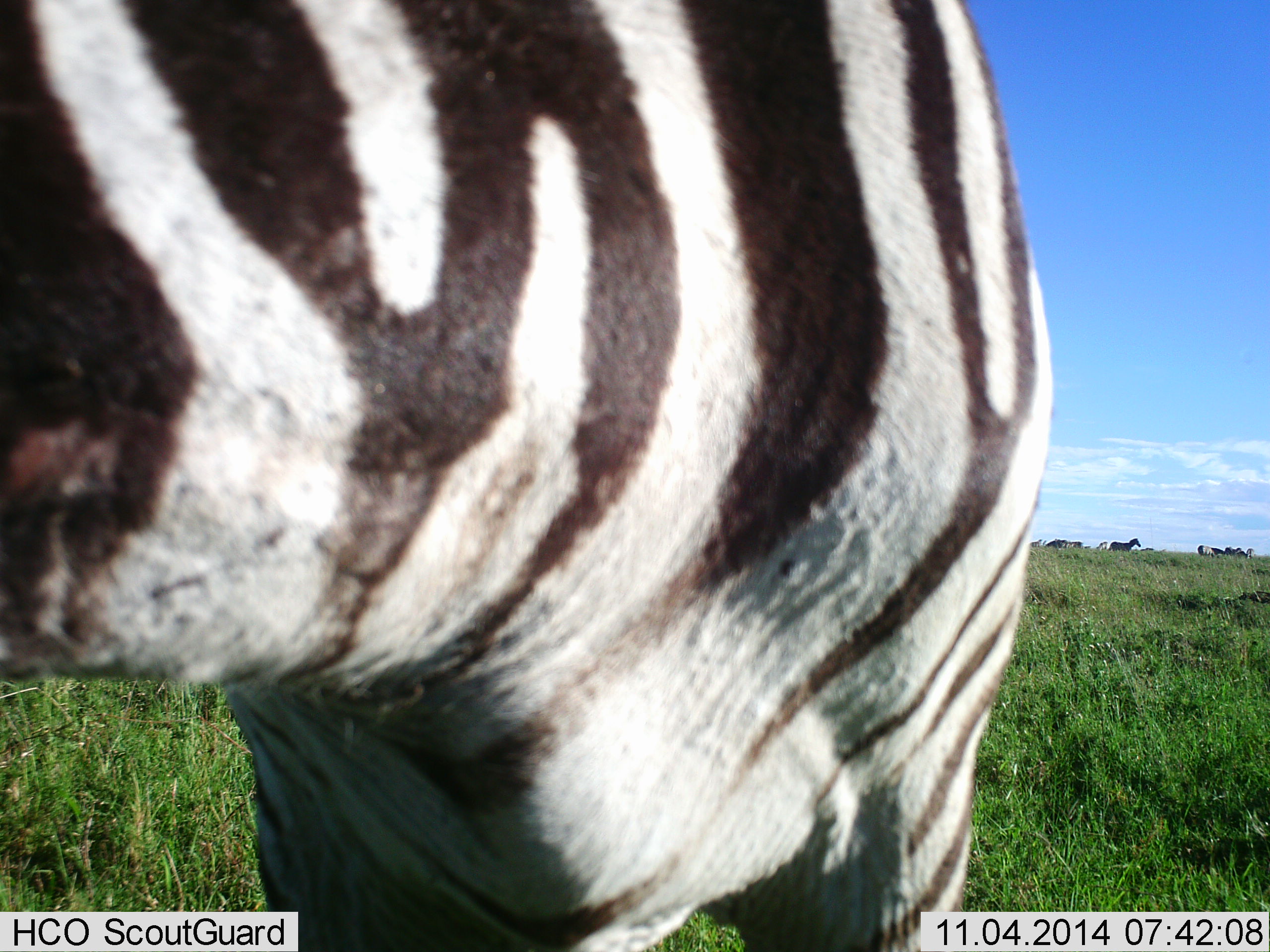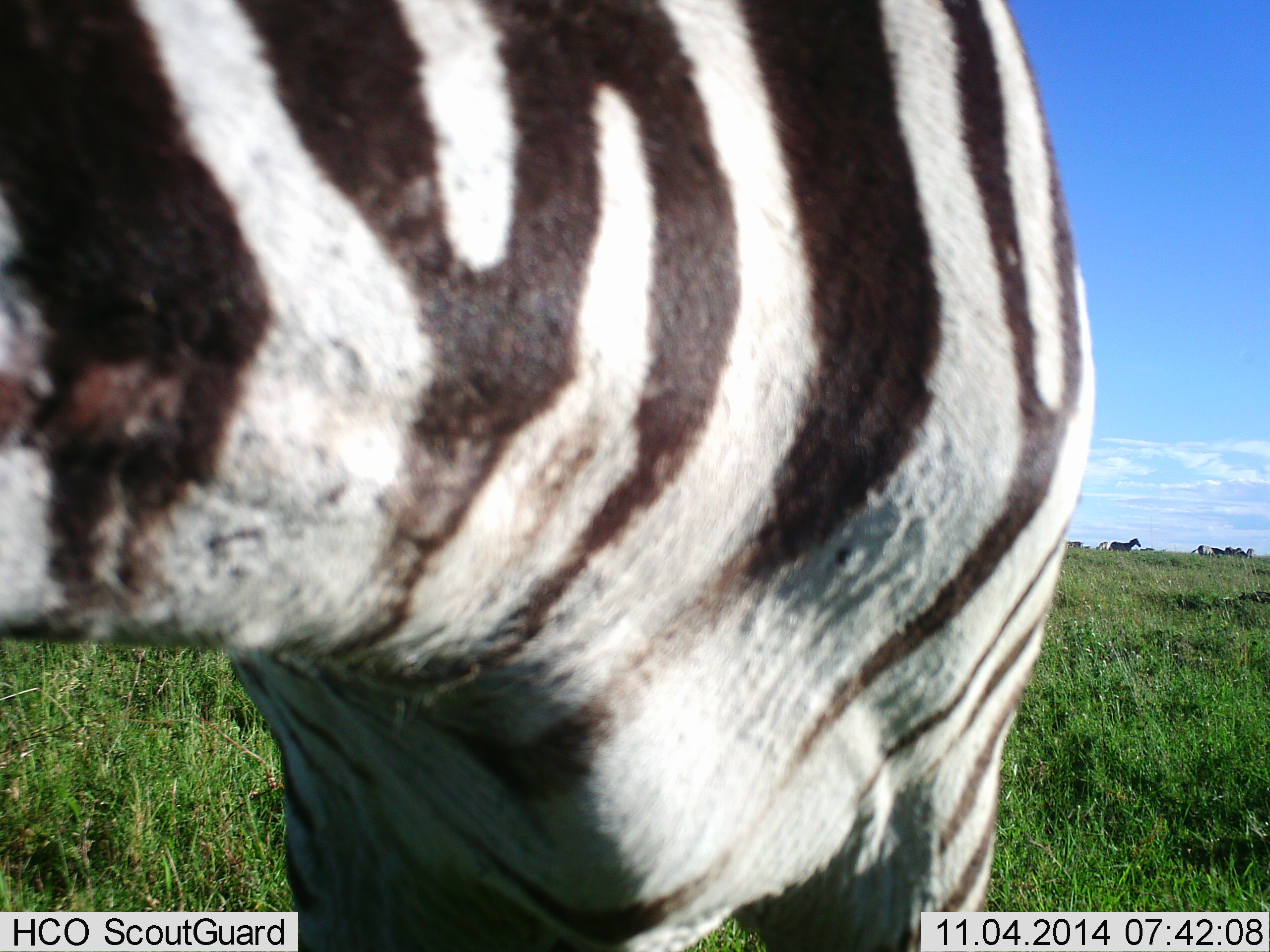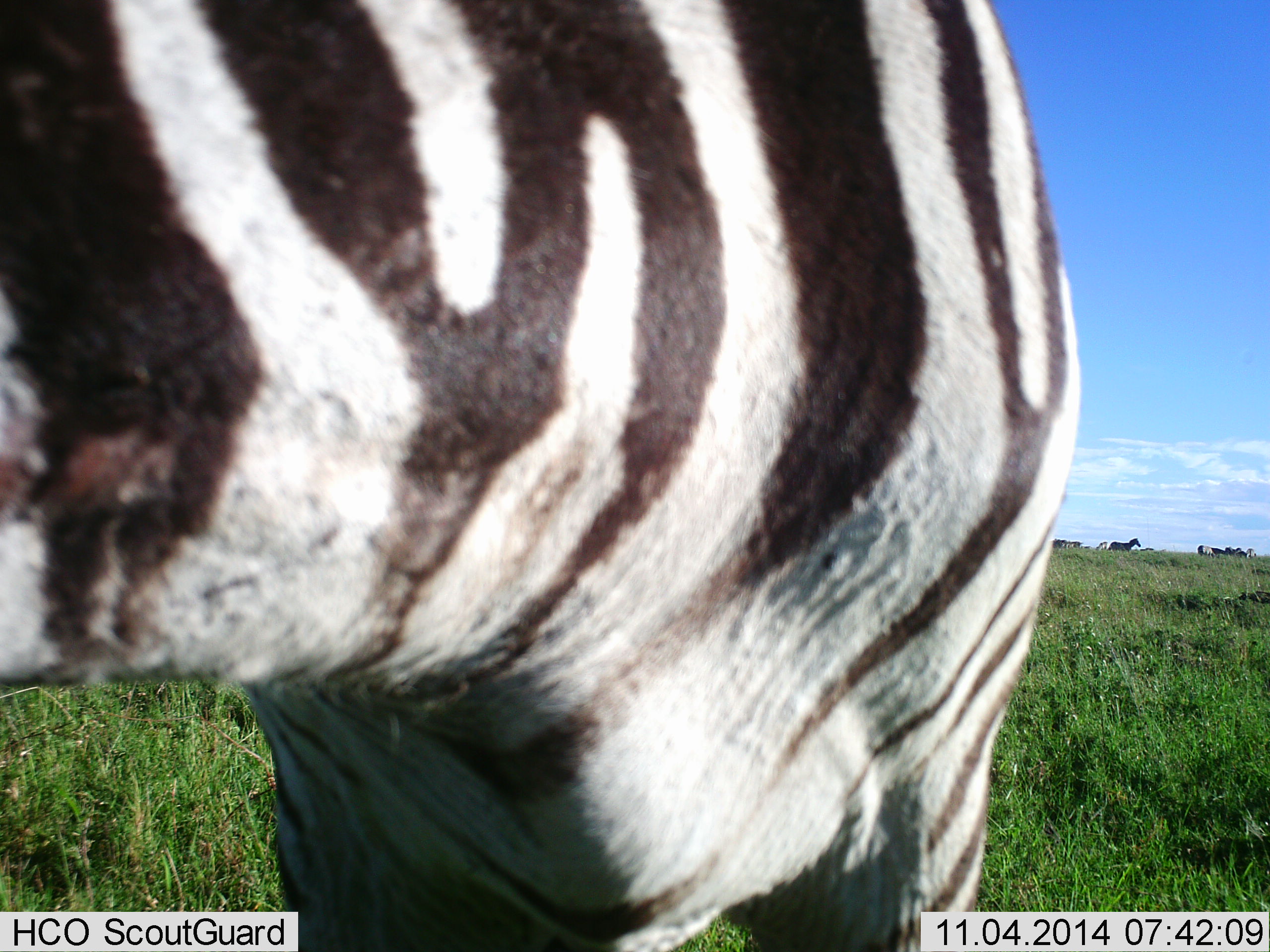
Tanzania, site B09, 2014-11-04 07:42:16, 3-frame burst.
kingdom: Animalia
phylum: Chordata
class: Mammalia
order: Perissodactyla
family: Equidae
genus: Equus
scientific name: Equus quagga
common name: plains zebra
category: zebra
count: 1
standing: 90%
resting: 0%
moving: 10%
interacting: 0%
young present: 0%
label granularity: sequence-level